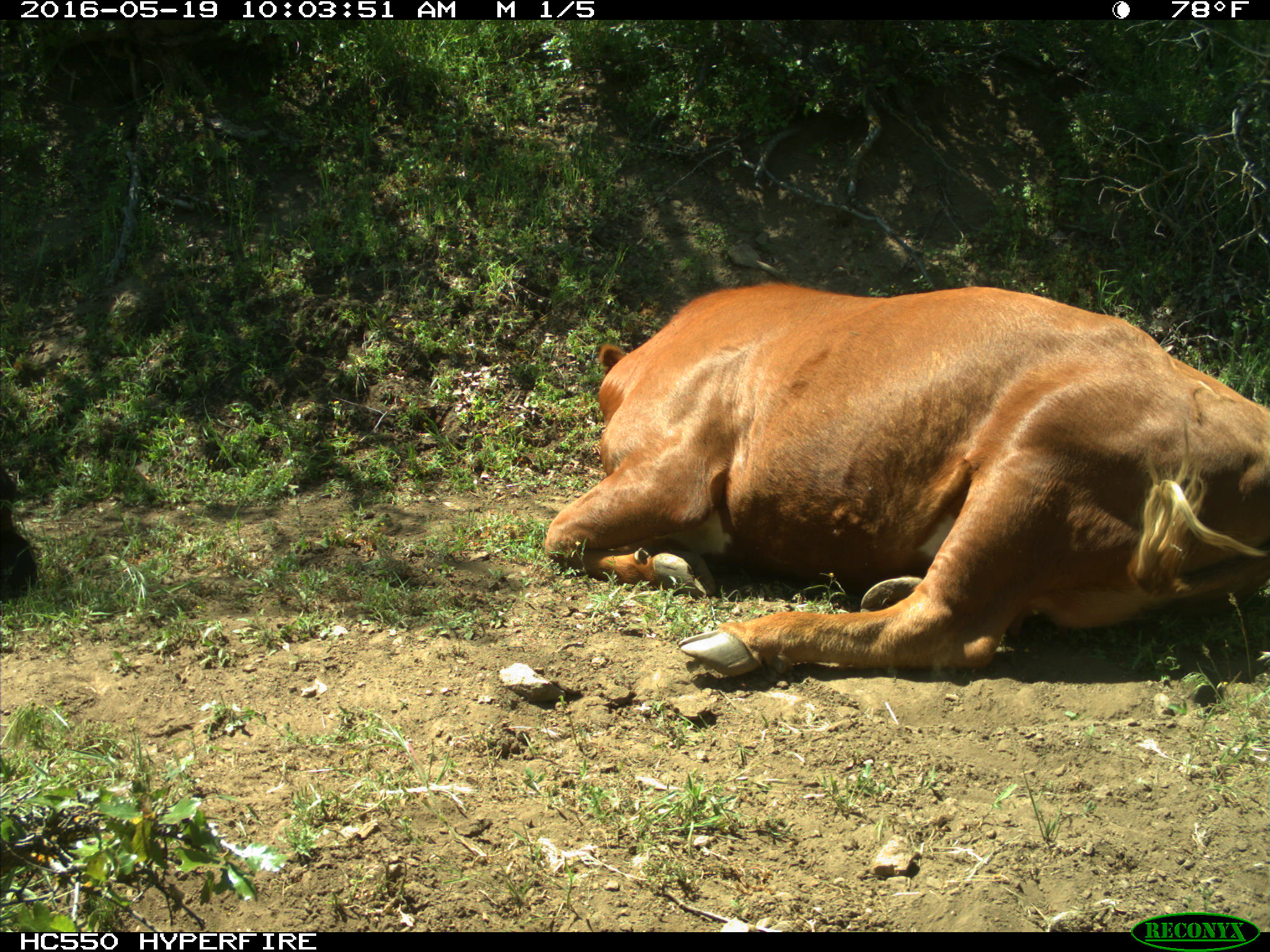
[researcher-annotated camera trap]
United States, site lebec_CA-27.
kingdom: Animalia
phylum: Chordata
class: Mammalia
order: Artiodactyla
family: Bovidae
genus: Bos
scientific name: Bos taurus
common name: domestic cow